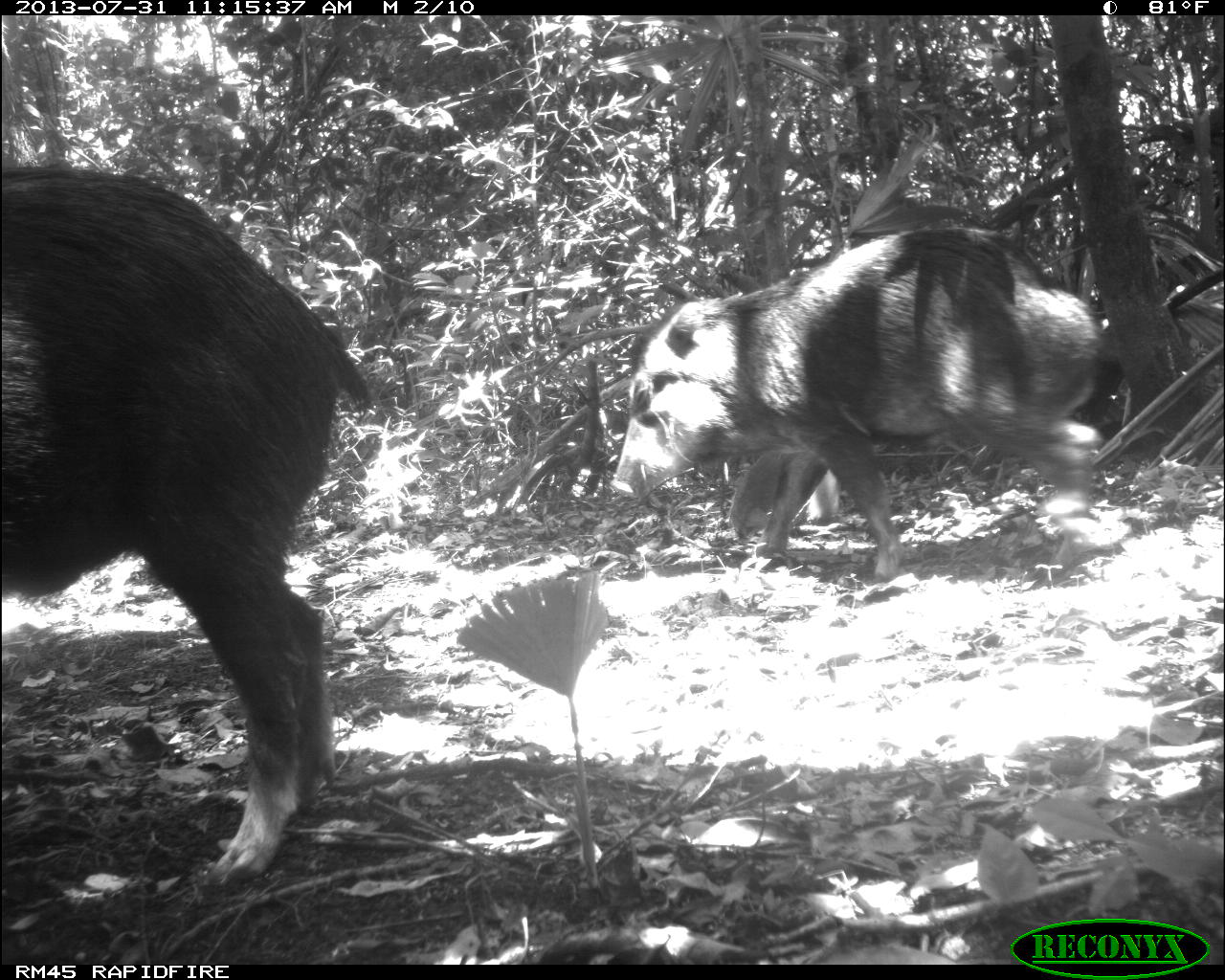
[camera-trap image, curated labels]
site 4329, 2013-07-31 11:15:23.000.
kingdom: Animalia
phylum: Chordata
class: Mammalia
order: Artiodactyla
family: Tayassuidae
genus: Tayassu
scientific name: Tayassu pecari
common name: white-lipped peccary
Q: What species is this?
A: Tayassu pecari (white-lipped peccary).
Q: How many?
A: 10.